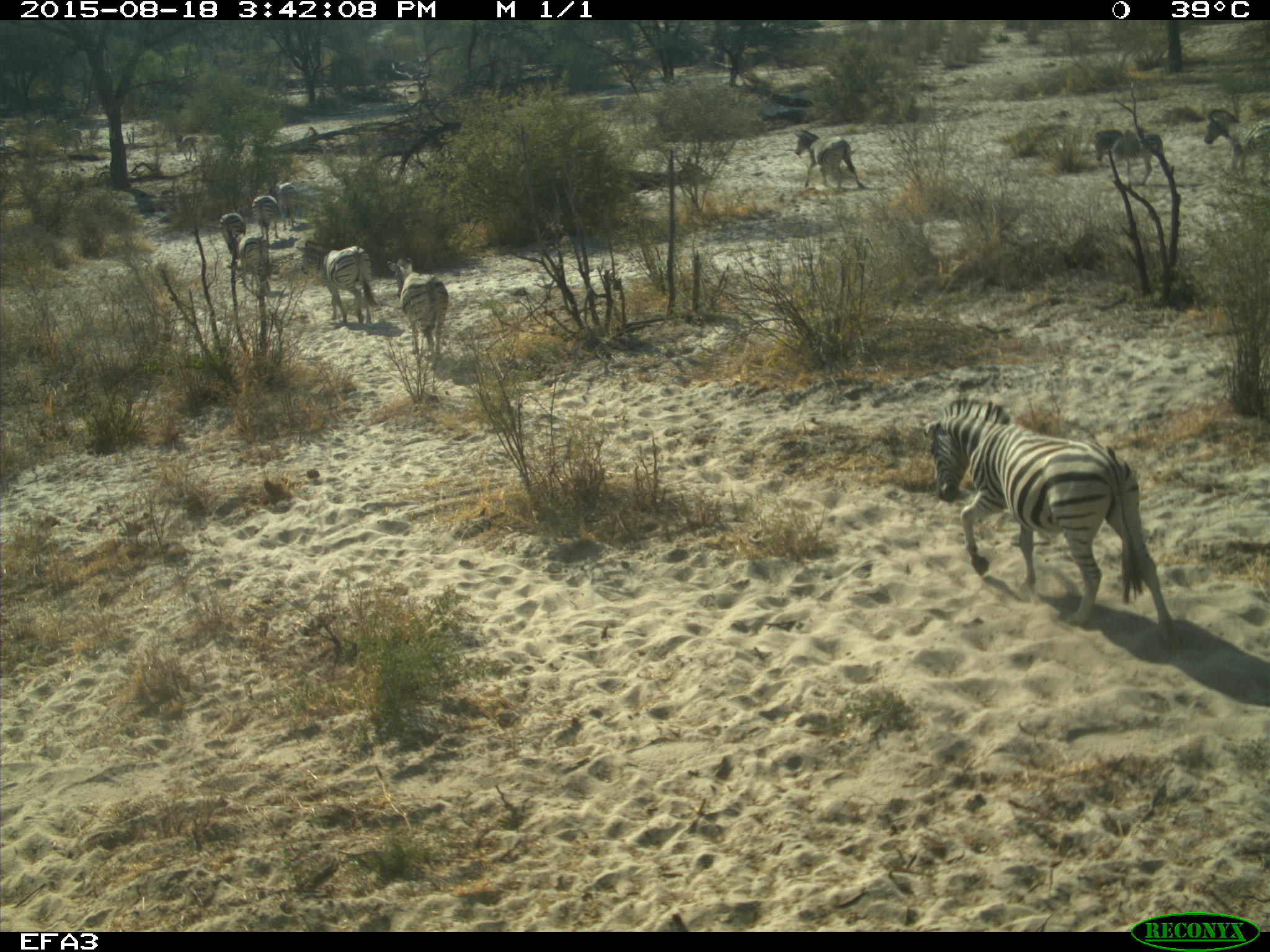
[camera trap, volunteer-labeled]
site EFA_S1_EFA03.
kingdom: Animalia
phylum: Chordata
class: Mammalia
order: Perissodactyla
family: Equidae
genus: Equus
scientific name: Equus quagga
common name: plains zebra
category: zebraplains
Zebraplains (plains zebra) (Equus quagga), count 10. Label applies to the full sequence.